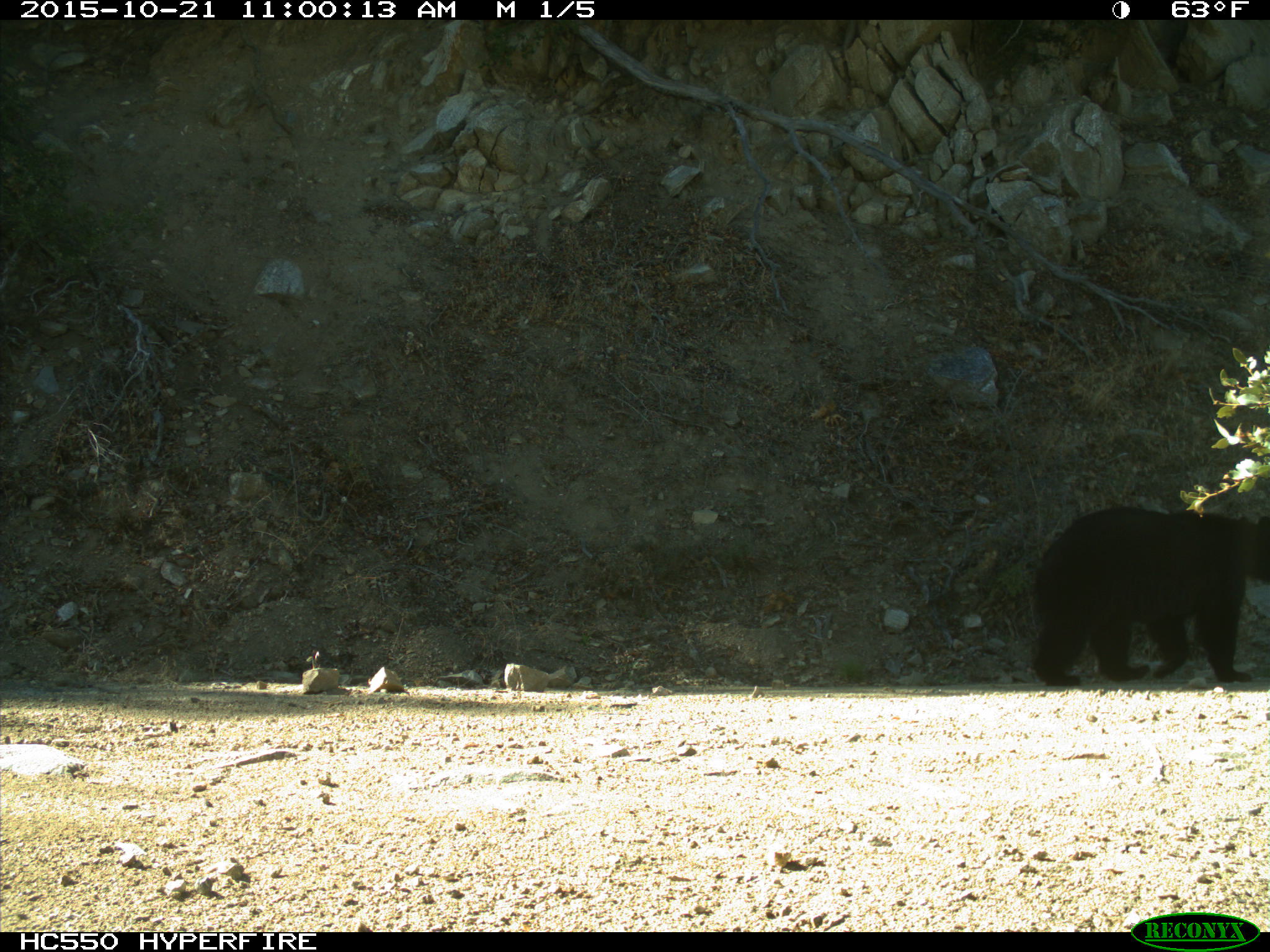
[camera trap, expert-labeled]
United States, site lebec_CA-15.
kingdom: Animalia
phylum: Chordata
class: Mammalia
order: Carnivora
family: Ursidae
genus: Ursus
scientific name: Ursus americanus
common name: american black bear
Ursus americanus (american black bear).